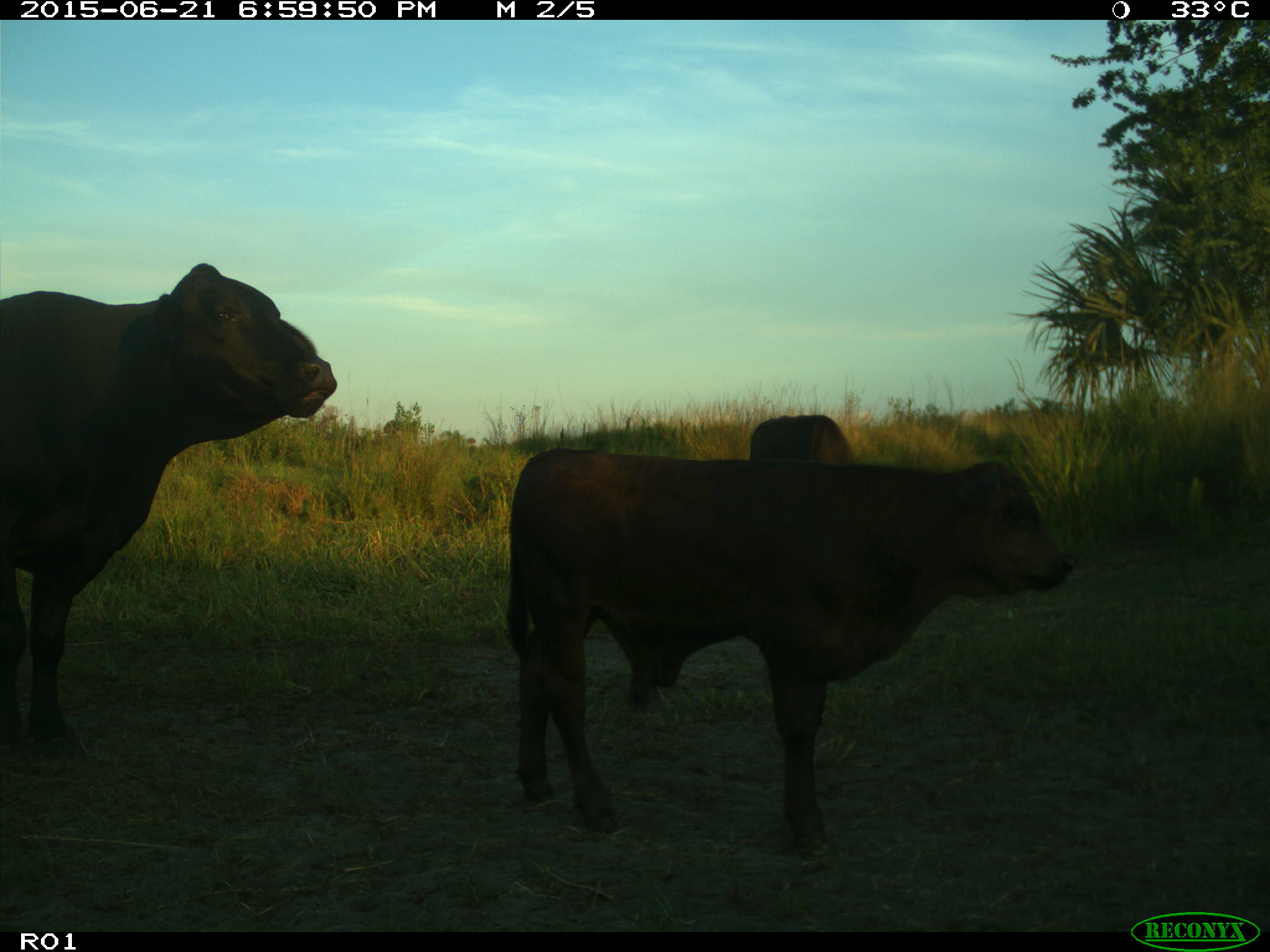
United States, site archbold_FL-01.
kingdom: Animalia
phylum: Chordata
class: Mammalia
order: Artiodactyla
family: Bovidae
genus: Bos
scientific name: Bos taurus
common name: domestic cow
Bos taurus (domestic cow).